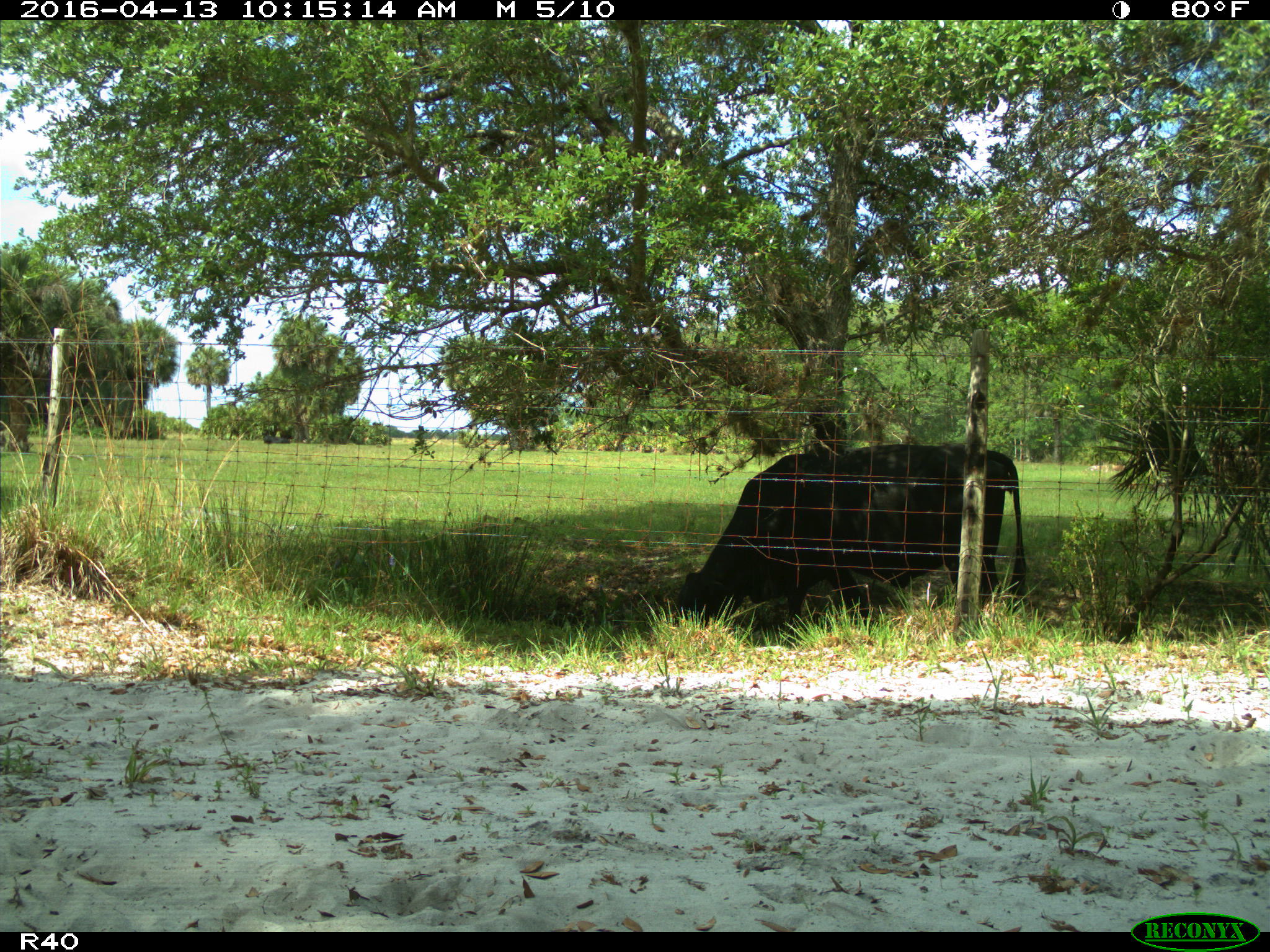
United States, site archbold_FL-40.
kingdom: Animalia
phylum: Chordata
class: Mammalia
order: Artiodactyla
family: Bovidae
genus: Bos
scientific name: Bos taurus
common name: domestic cow